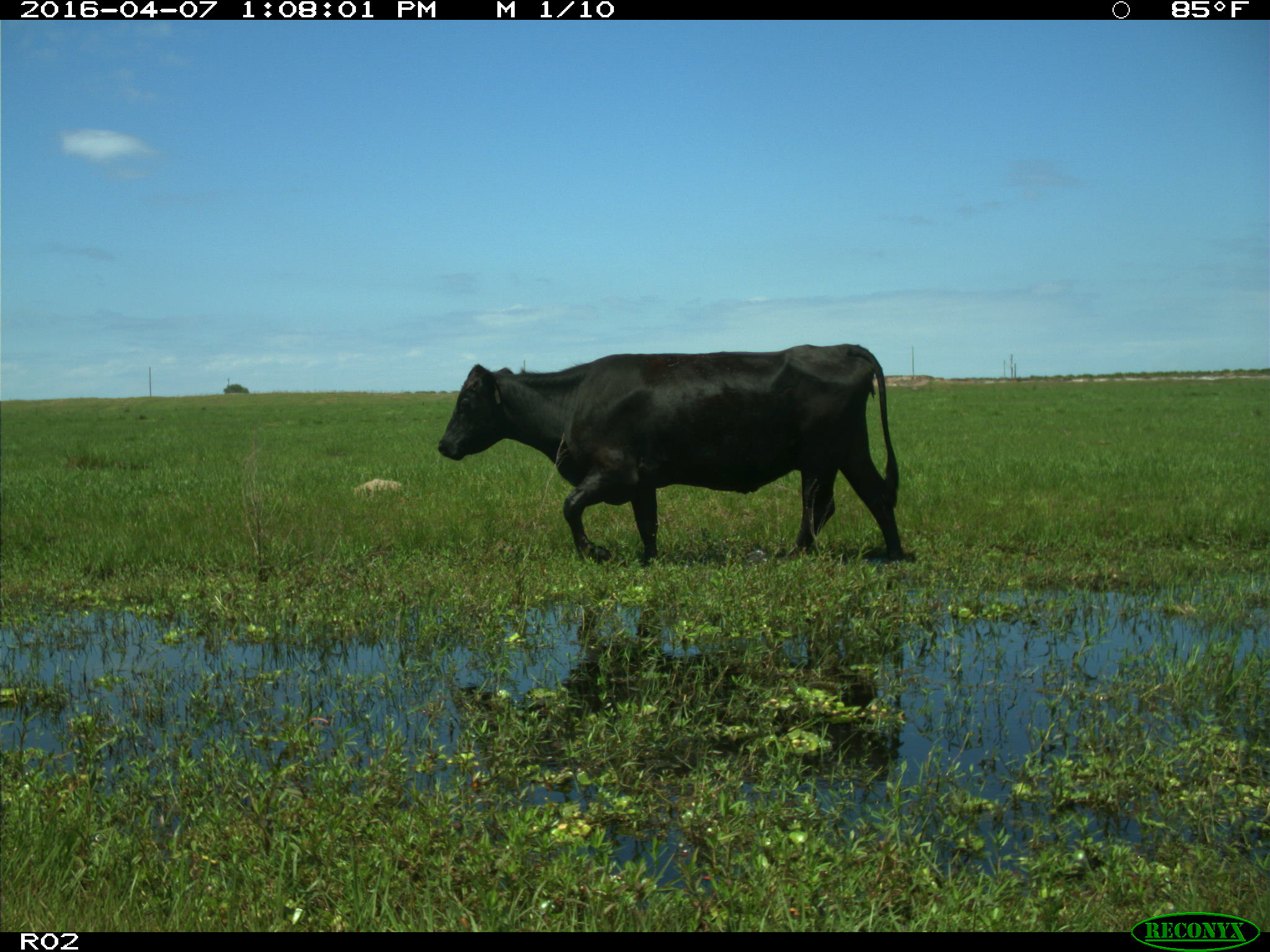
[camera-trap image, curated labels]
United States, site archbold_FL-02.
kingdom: Animalia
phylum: Chordata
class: Mammalia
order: Artiodactyla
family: Bovidae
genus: Bos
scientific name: Bos taurus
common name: domestic cow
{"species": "Bos taurus (domestic cow)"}